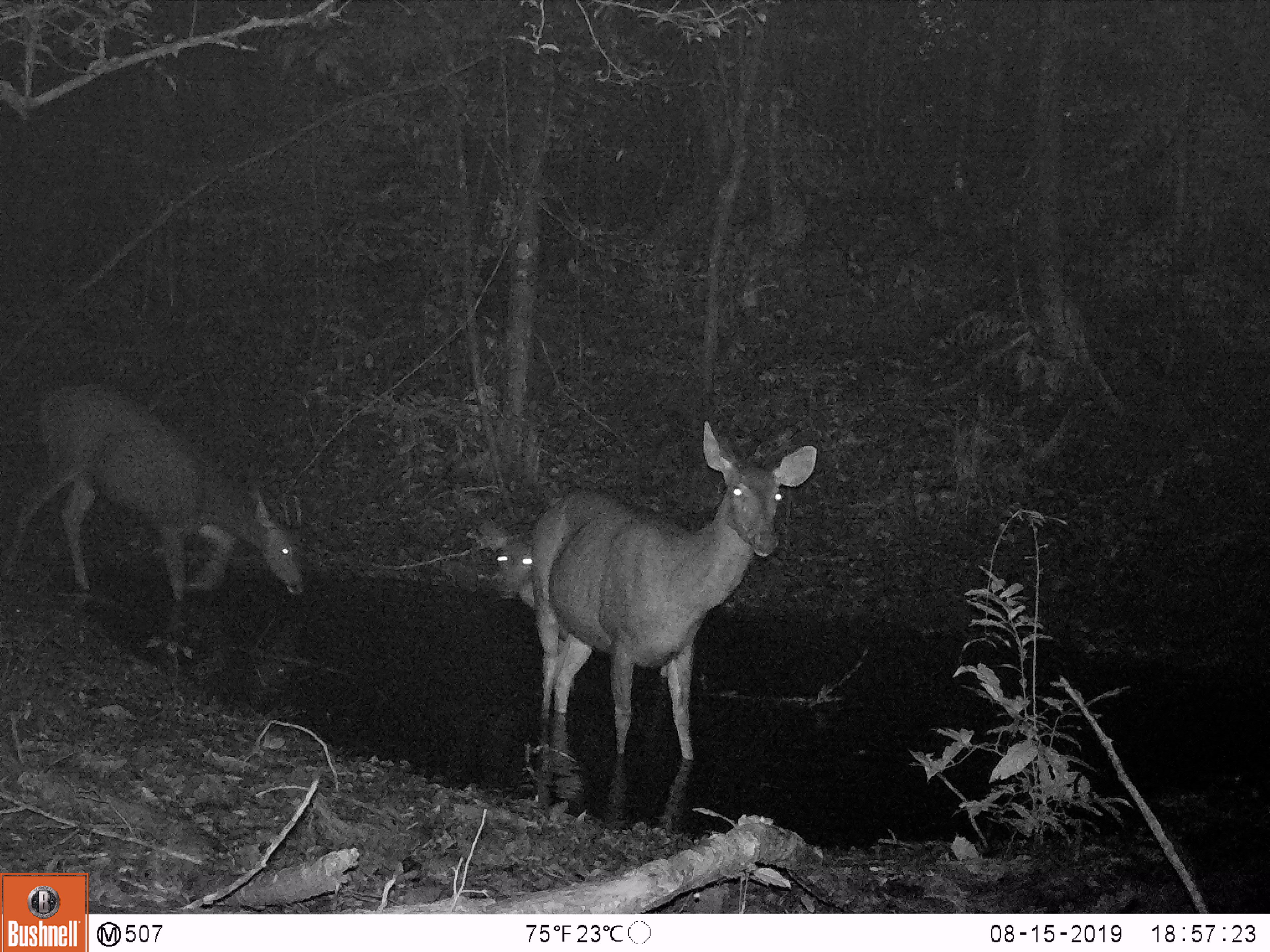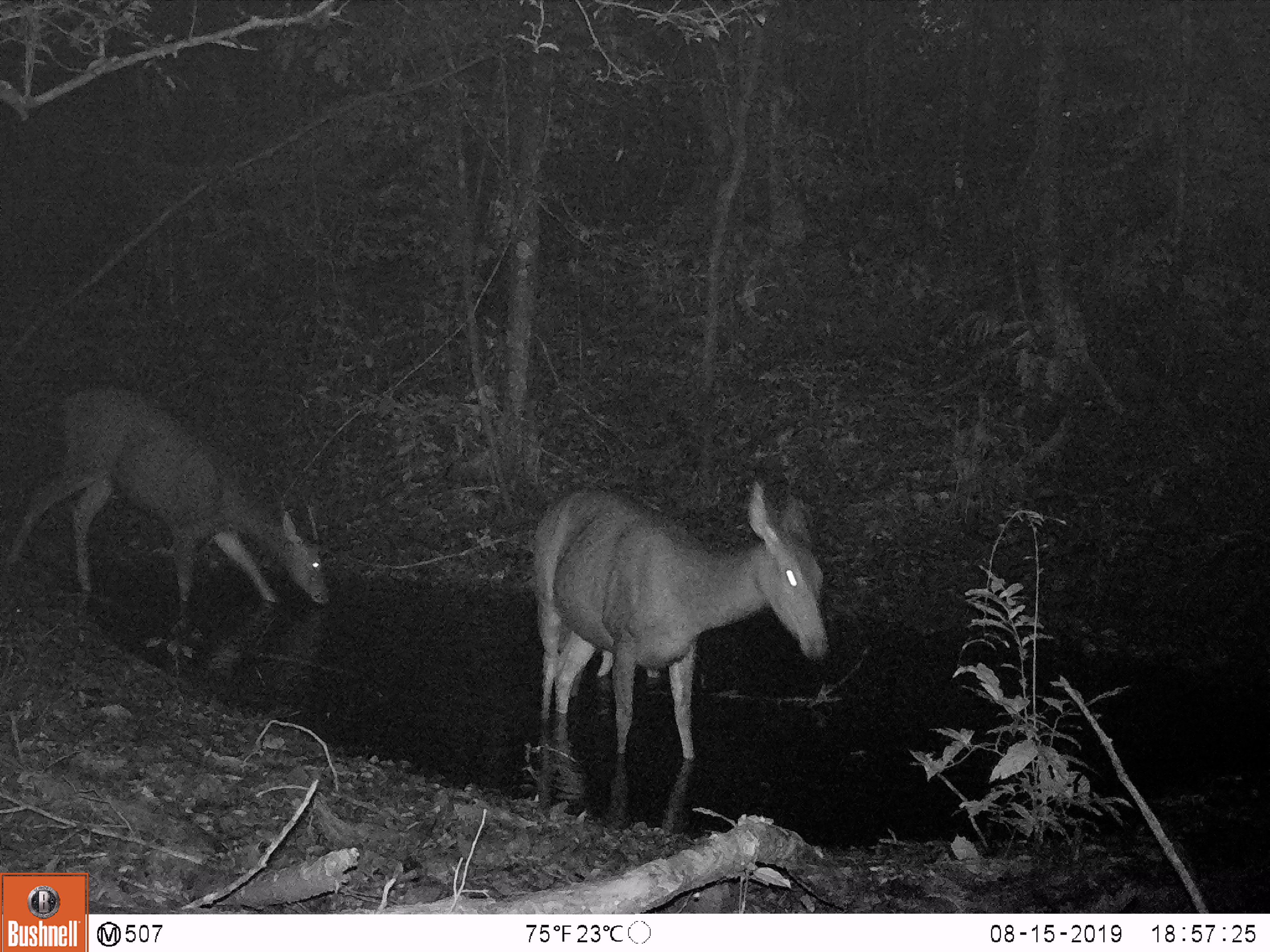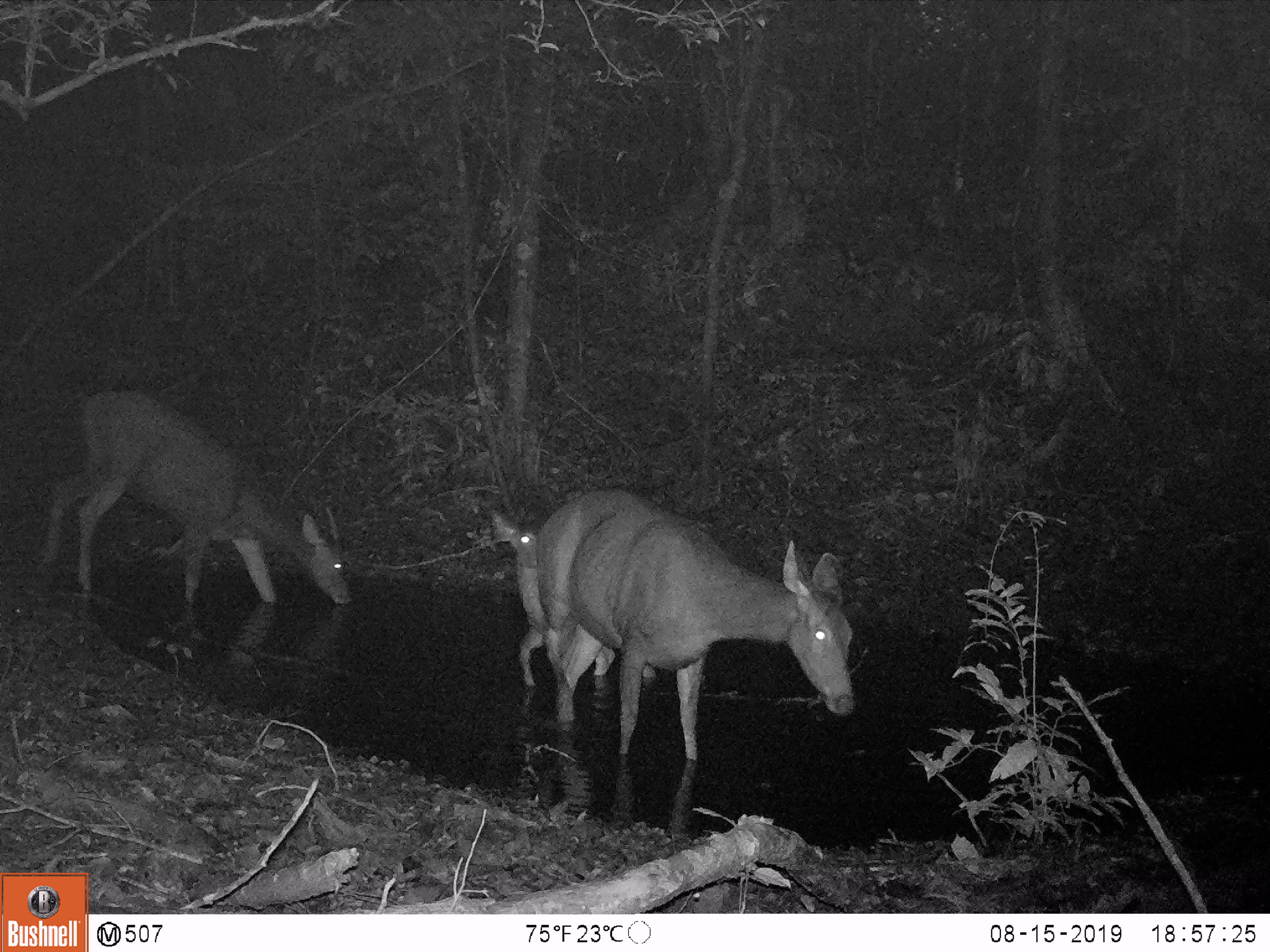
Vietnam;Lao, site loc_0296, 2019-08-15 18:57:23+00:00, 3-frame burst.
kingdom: Animalia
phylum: Chordata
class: Mammalia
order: Artiodactyla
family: Cervidae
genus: Rusa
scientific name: Rusa unicolor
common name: sambar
Sambar (Rusa unicolor). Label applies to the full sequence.